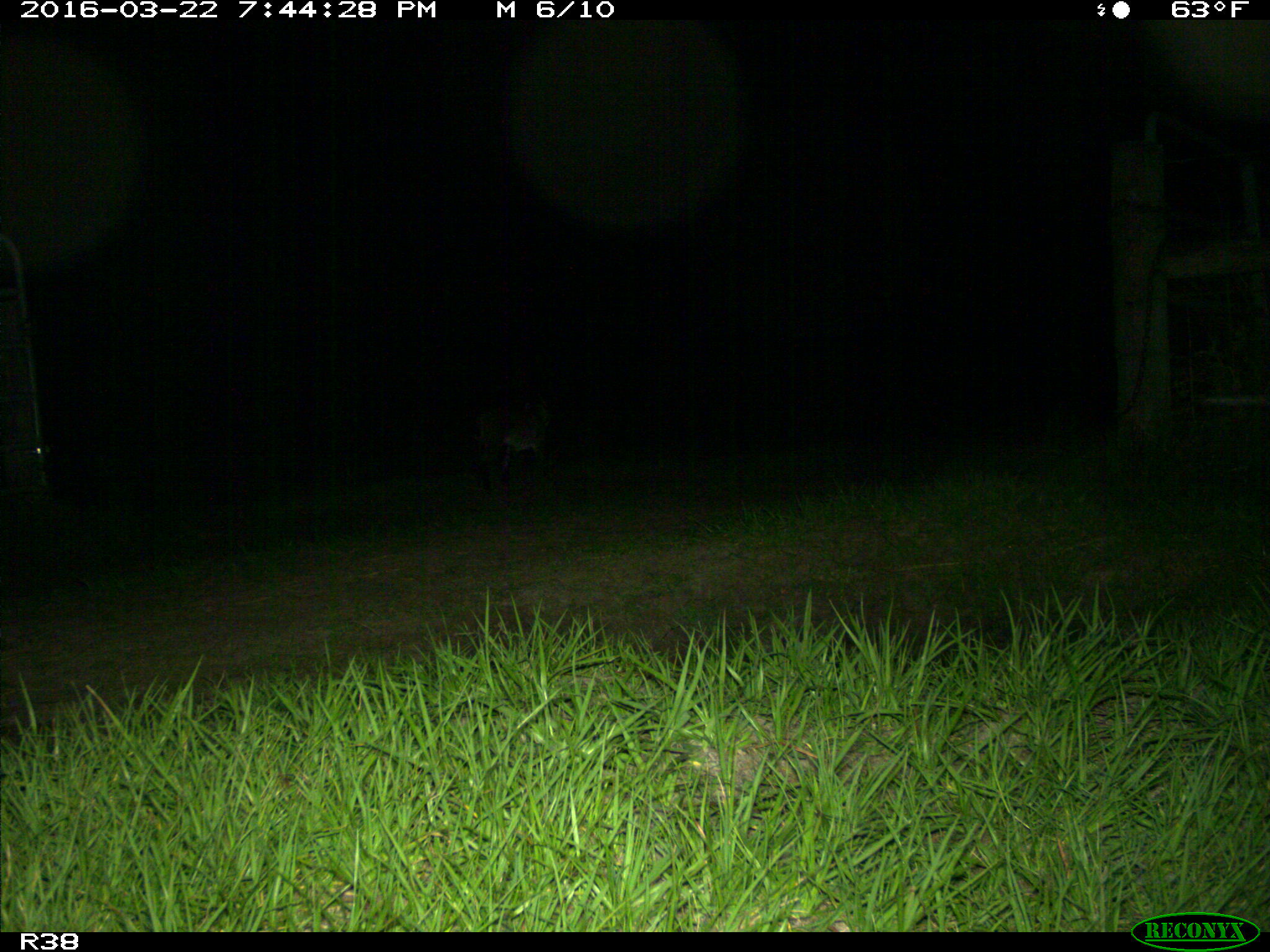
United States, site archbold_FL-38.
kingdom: Animalia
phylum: Chordata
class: Mammalia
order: Carnivora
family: Felidae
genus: Lynx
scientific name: Lynx rufus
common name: bobcat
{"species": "Lynx rufus (bobcat)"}